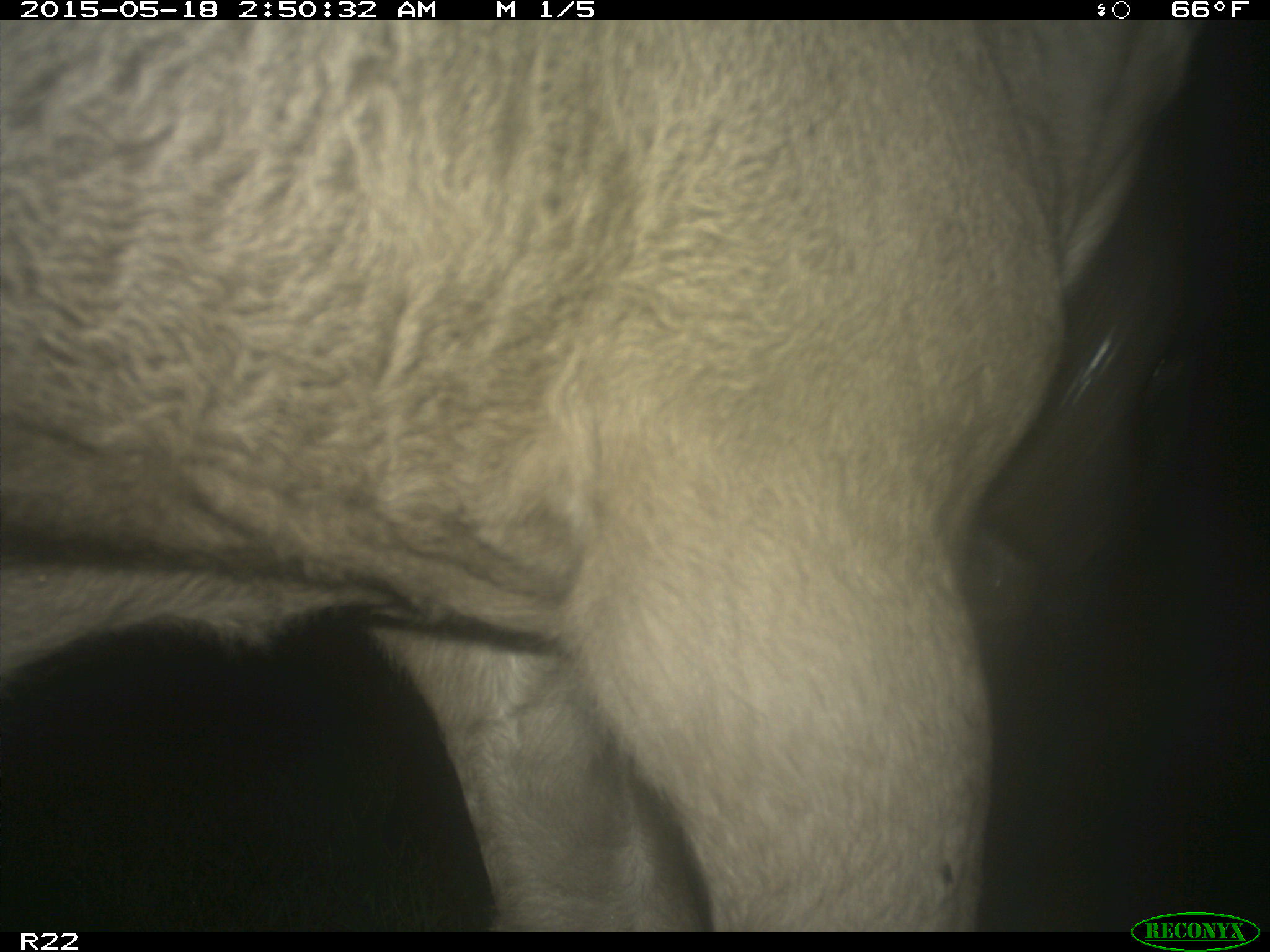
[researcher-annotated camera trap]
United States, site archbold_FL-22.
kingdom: Animalia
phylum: Chordata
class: Mammalia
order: Artiodactyla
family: Bovidae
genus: Bos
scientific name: Bos taurus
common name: domestic cow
Bos taurus (domestic cow).